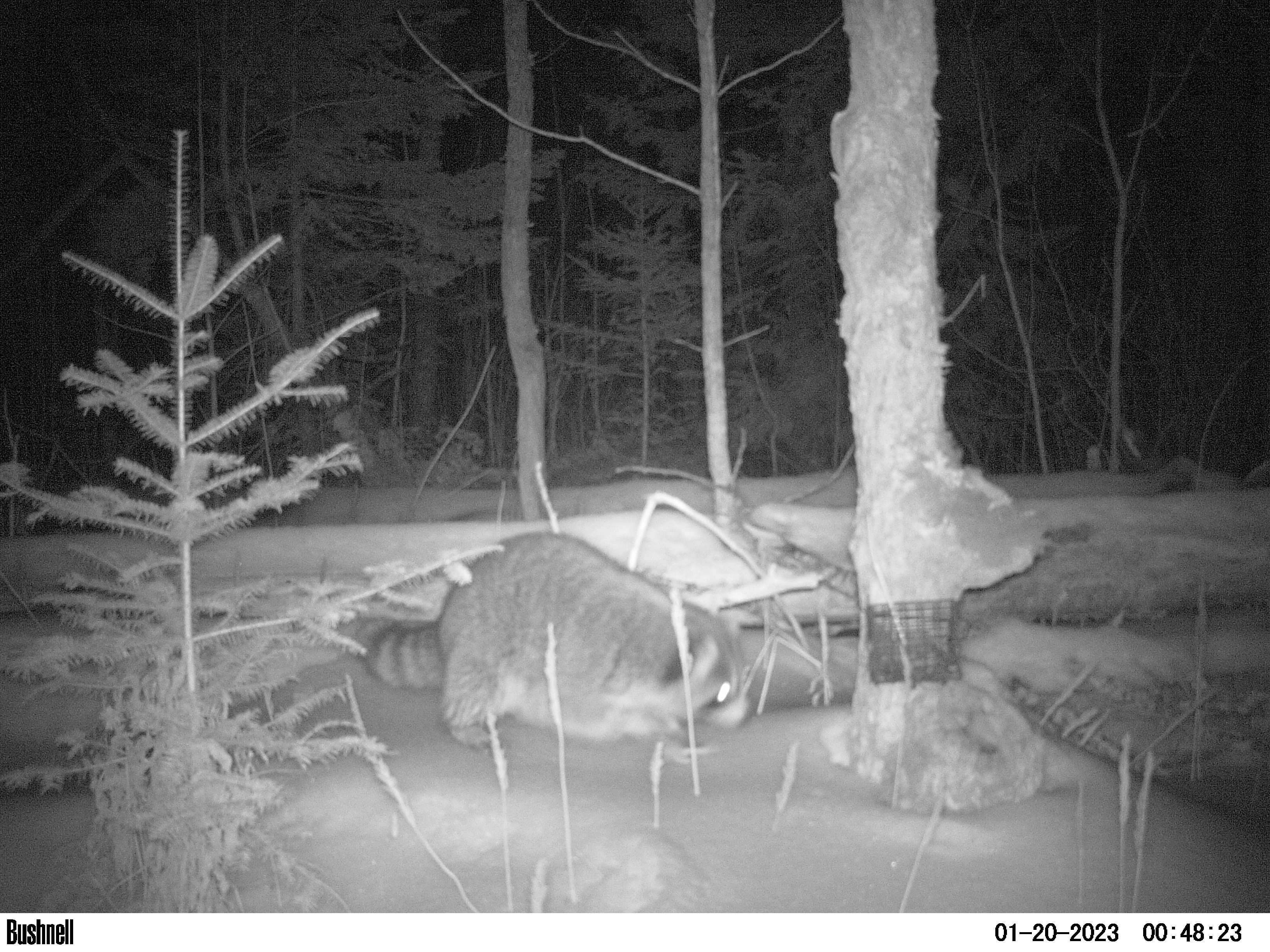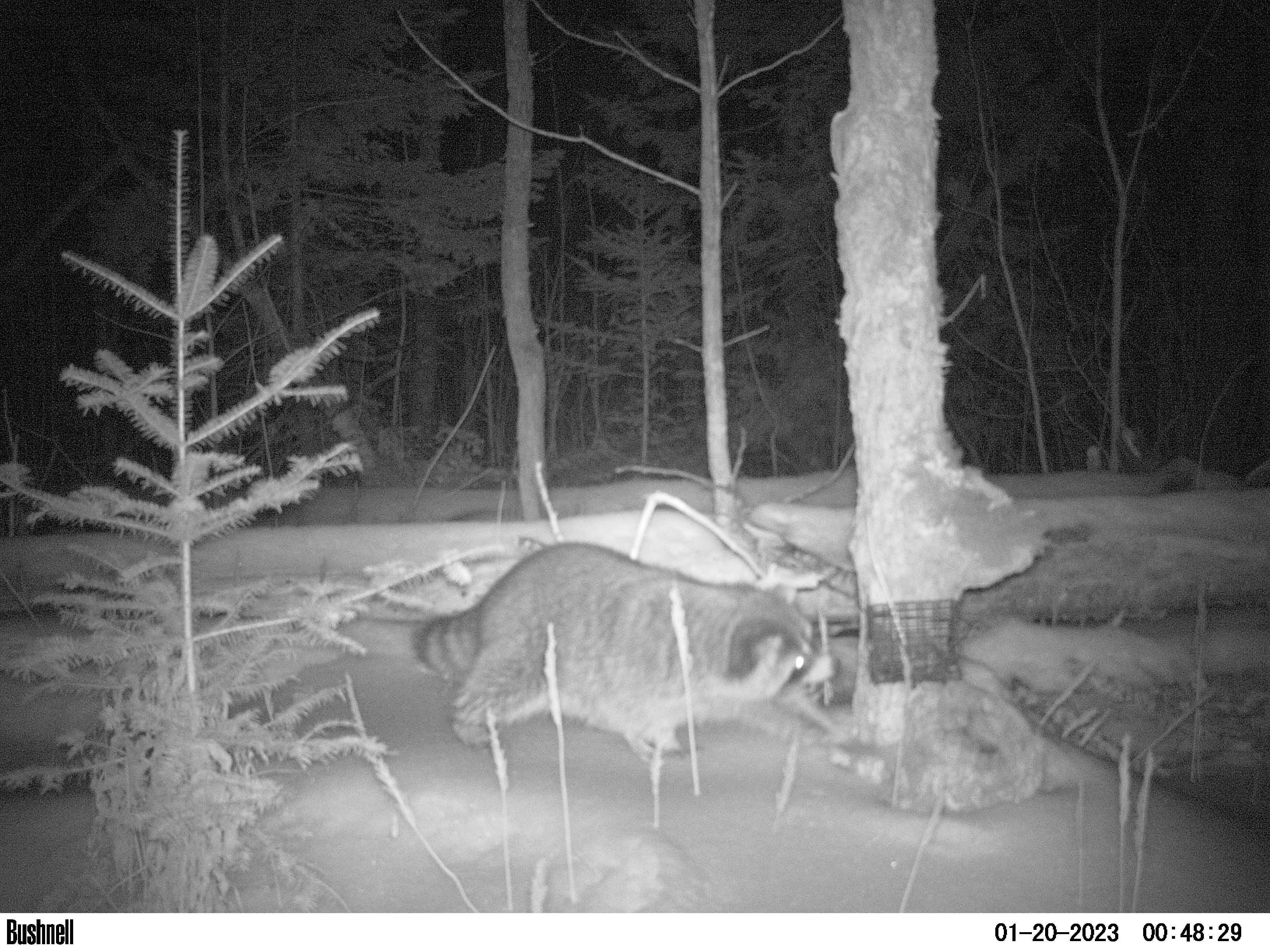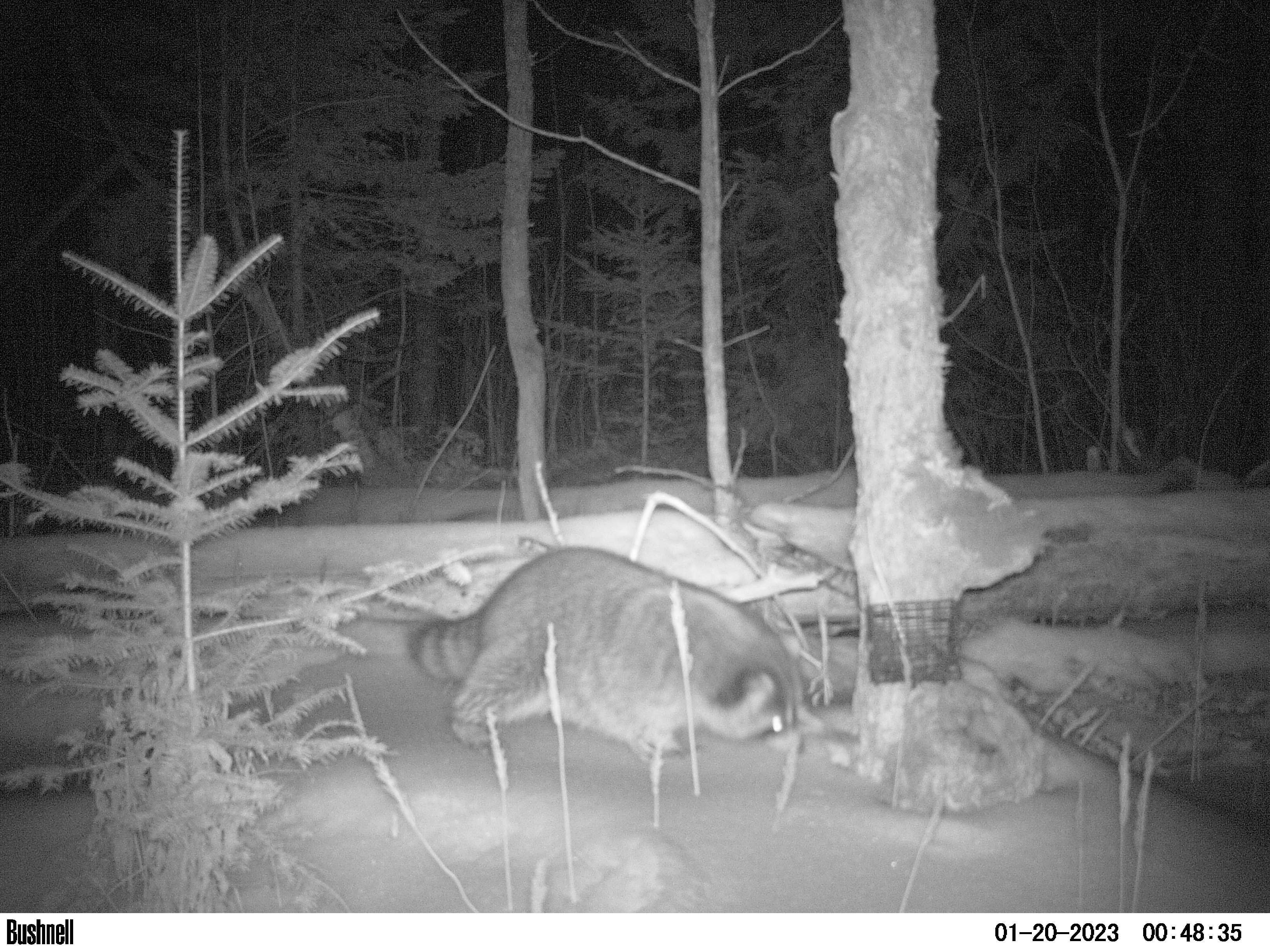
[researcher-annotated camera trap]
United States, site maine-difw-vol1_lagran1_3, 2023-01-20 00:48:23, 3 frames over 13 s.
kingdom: Animalia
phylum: Chordata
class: Mammalia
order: Carnivora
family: Procyonidae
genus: Procyon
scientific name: Procyon lotor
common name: raccoon